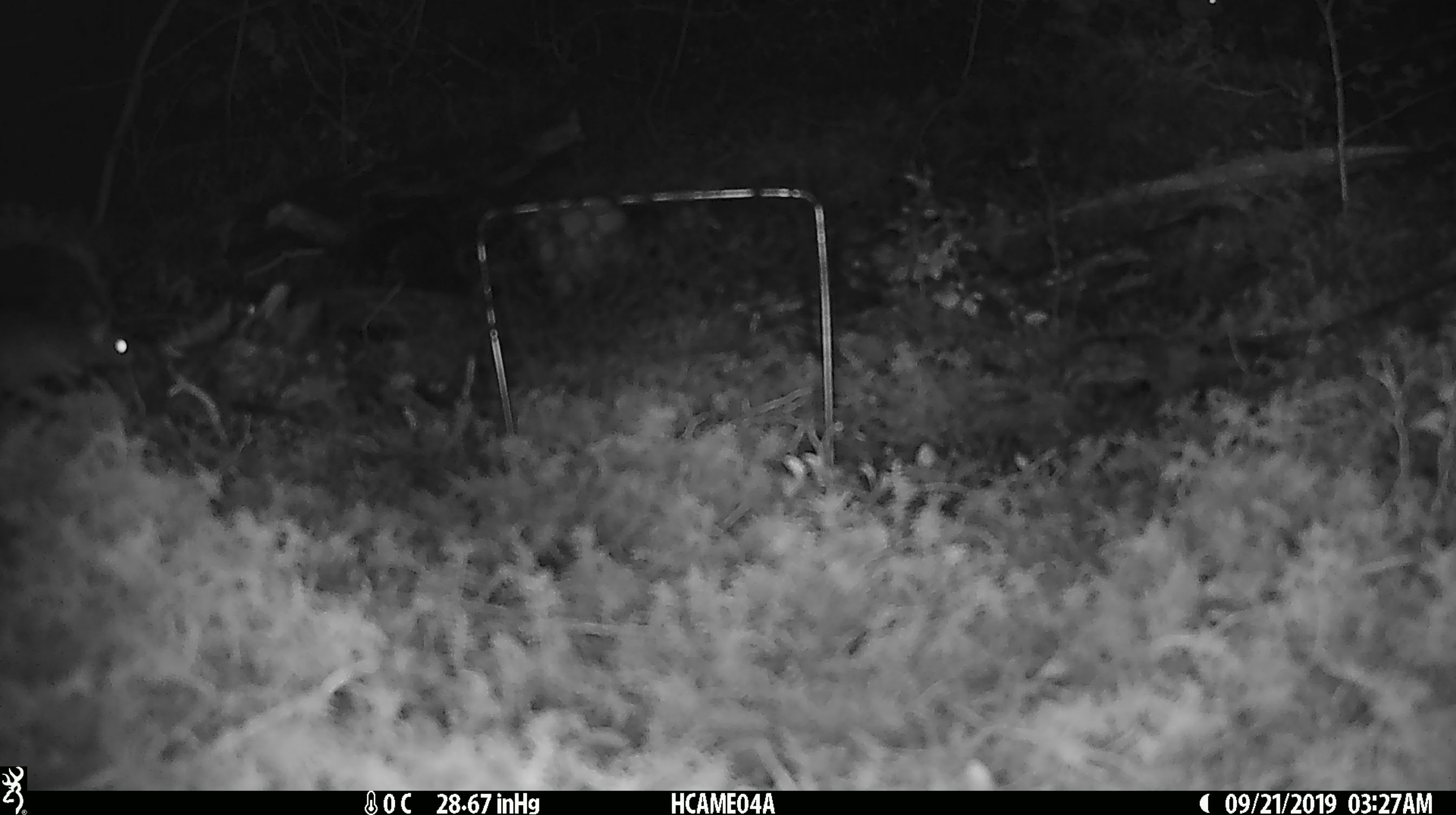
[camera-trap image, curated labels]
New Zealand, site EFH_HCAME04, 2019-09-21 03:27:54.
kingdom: Animalia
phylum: Chordata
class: Mammalia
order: Rodentia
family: Muridae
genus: Mus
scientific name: Mus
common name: mouse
Mouse (Mus).